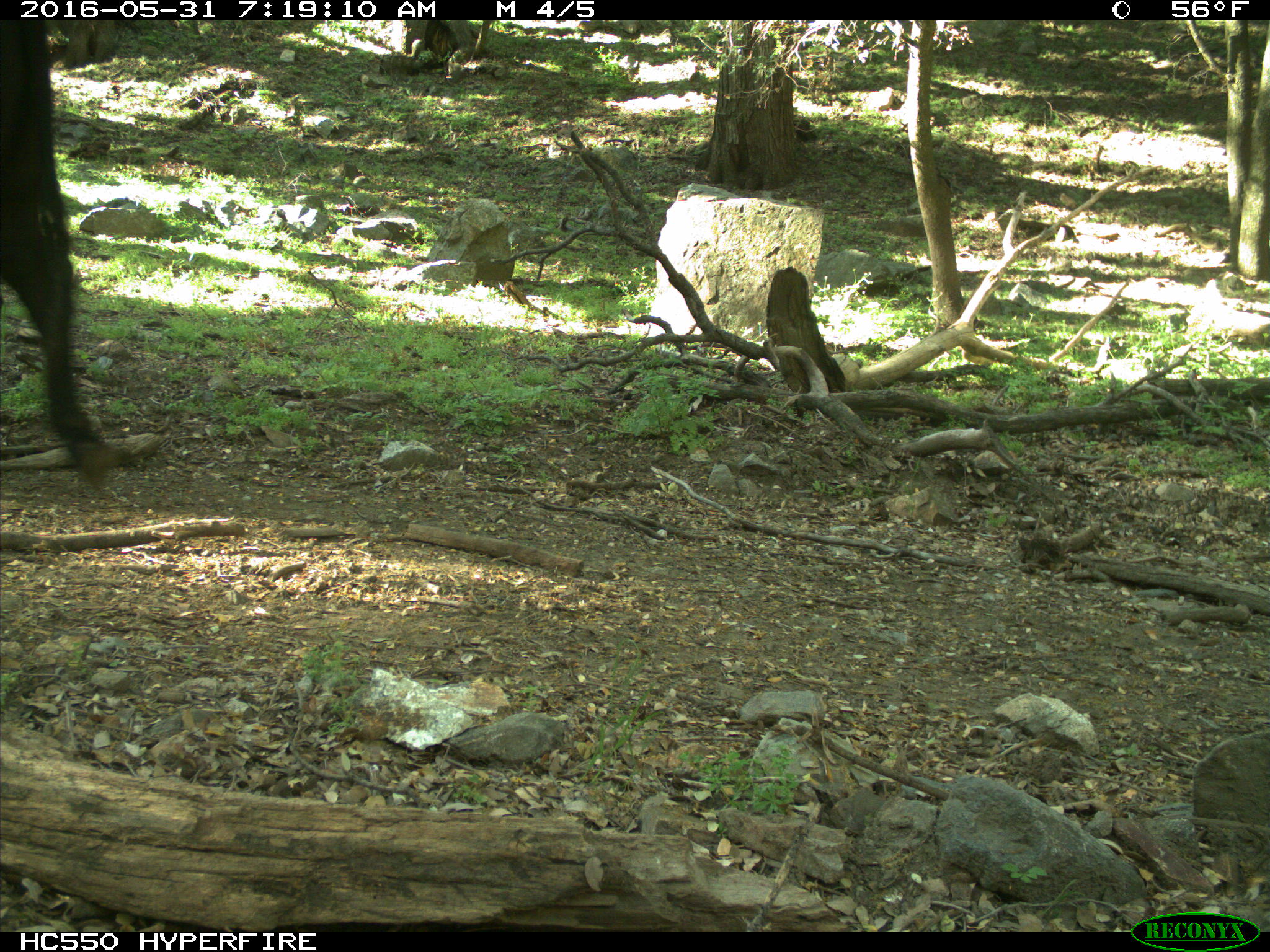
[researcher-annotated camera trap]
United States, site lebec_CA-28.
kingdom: Animalia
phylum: Chordata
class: Mammalia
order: Artiodactyla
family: Bovidae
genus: Bos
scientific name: Bos taurus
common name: domestic cow